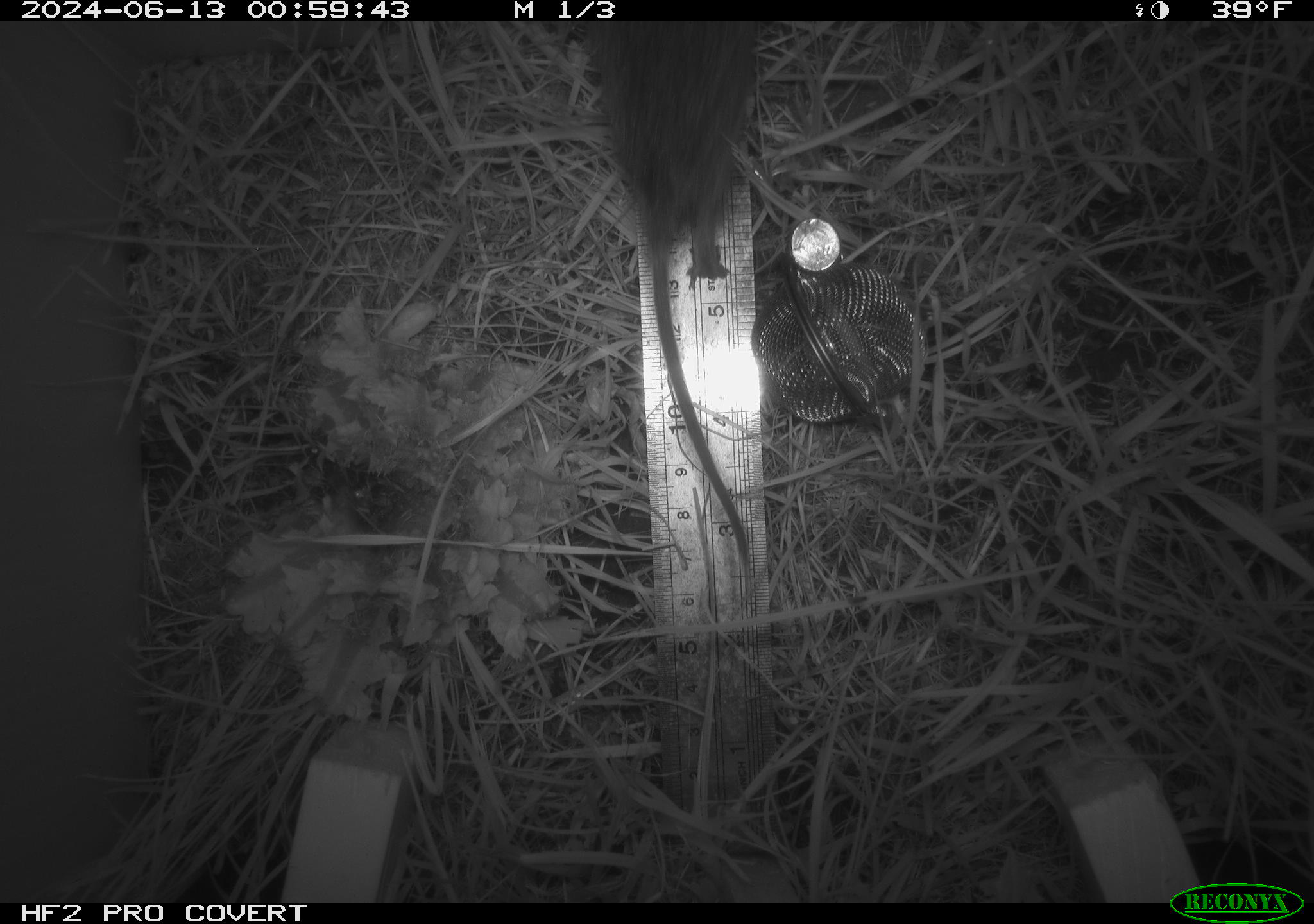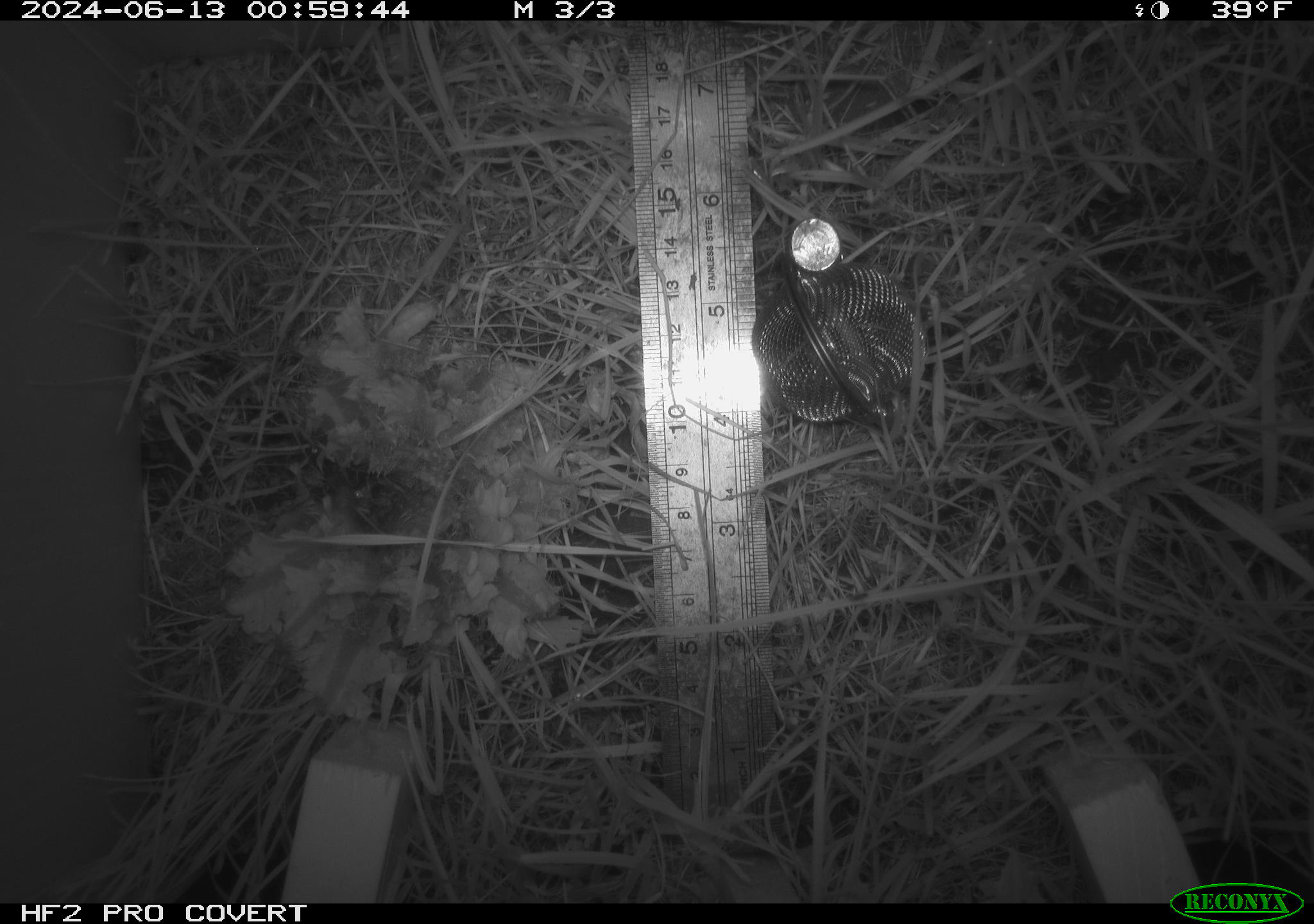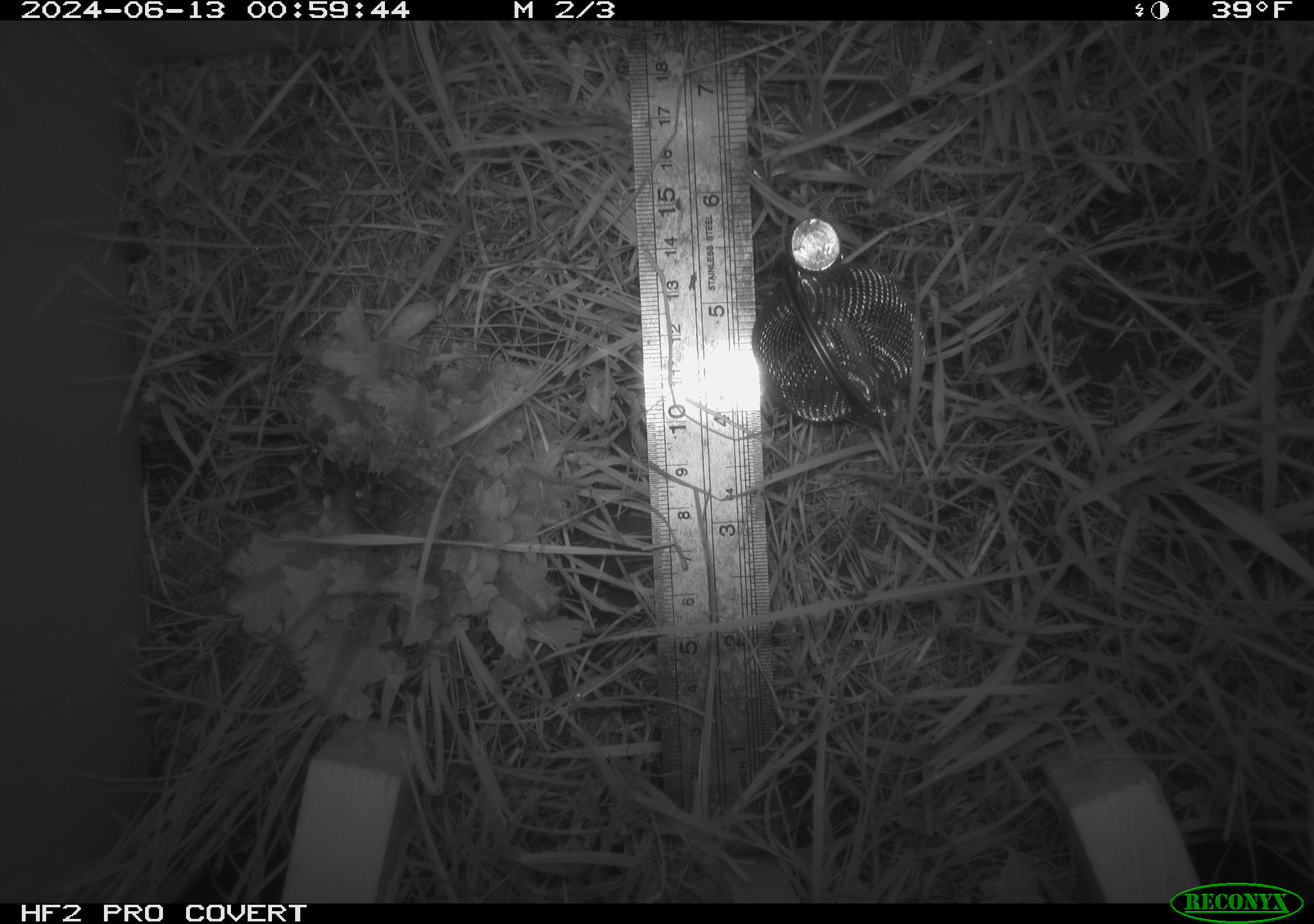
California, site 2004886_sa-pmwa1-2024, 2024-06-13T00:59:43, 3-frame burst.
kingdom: Animalia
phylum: Chordata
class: Mammalia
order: Rodentia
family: Cricetidae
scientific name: Arvicolinae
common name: voles, lemmings, and muskrats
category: arvicolinae subfamily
Arvicolinae subfamily (voles, lemmings, and muskrats) (Arvicolinae).